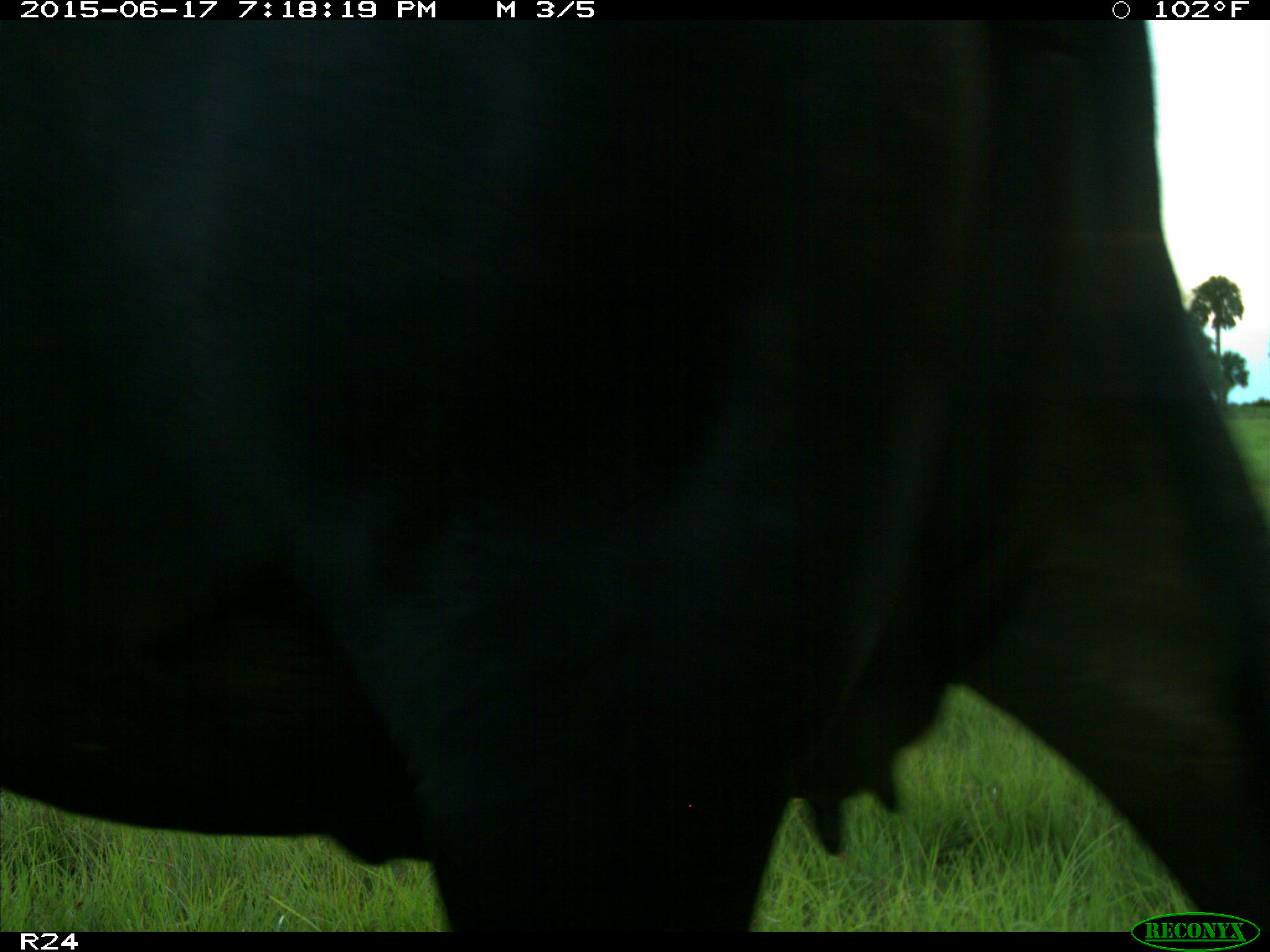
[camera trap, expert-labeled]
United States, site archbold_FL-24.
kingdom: Animalia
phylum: Chordata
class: Mammalia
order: Artiodactyla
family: Bovidae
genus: Bos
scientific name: Bos taurus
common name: domestic cow